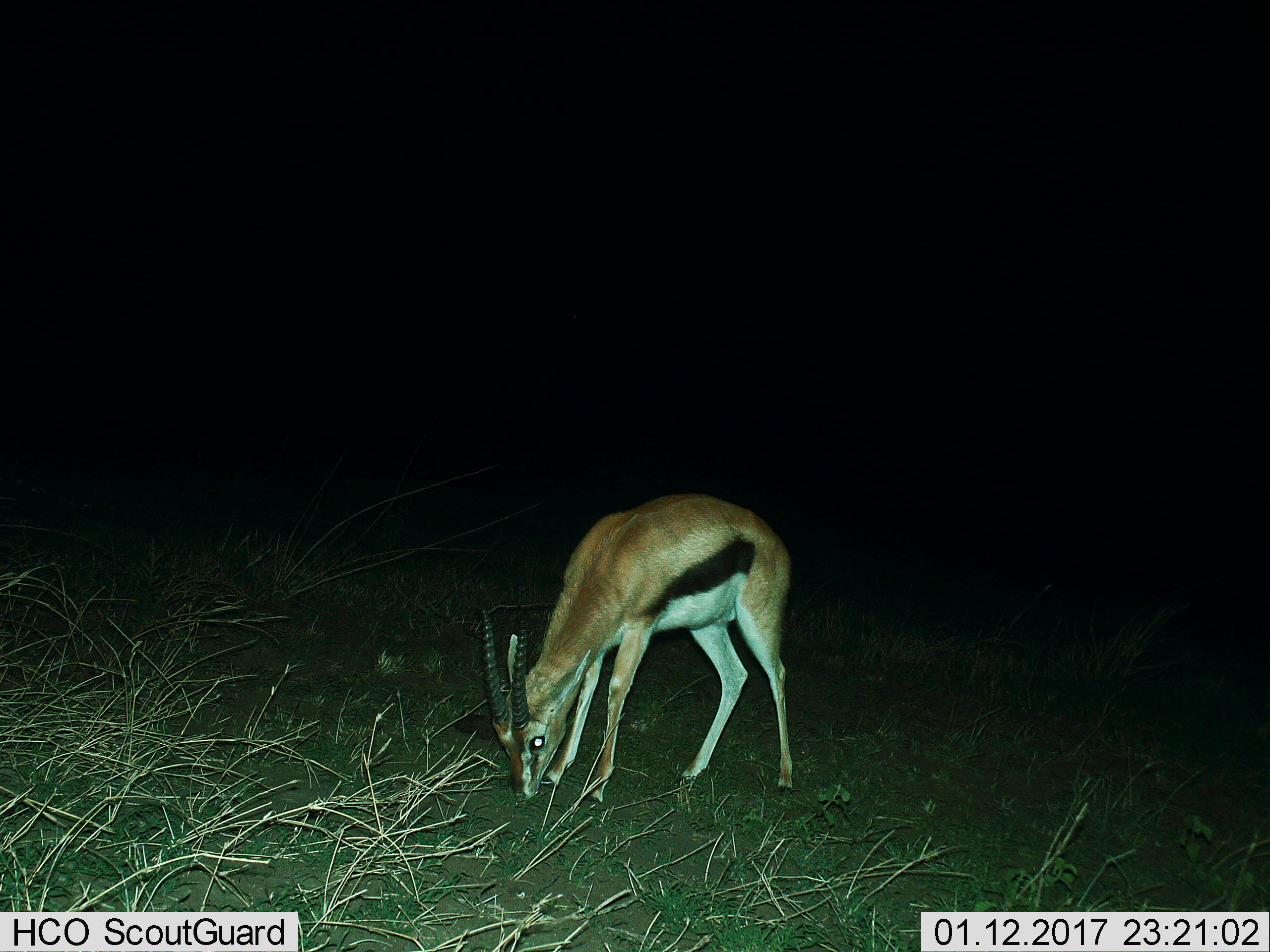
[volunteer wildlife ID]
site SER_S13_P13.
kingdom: Animalia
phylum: Chordata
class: Mammalia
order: Artiodactyla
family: Bovidae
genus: Eudorcas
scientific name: Eudorcas thomsonii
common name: thomson's gazelle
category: gazellethomsons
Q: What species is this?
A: Gazellethomsons (thomson's gazelle) (Eudorcas thomsonii).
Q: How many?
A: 1.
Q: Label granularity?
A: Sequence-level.